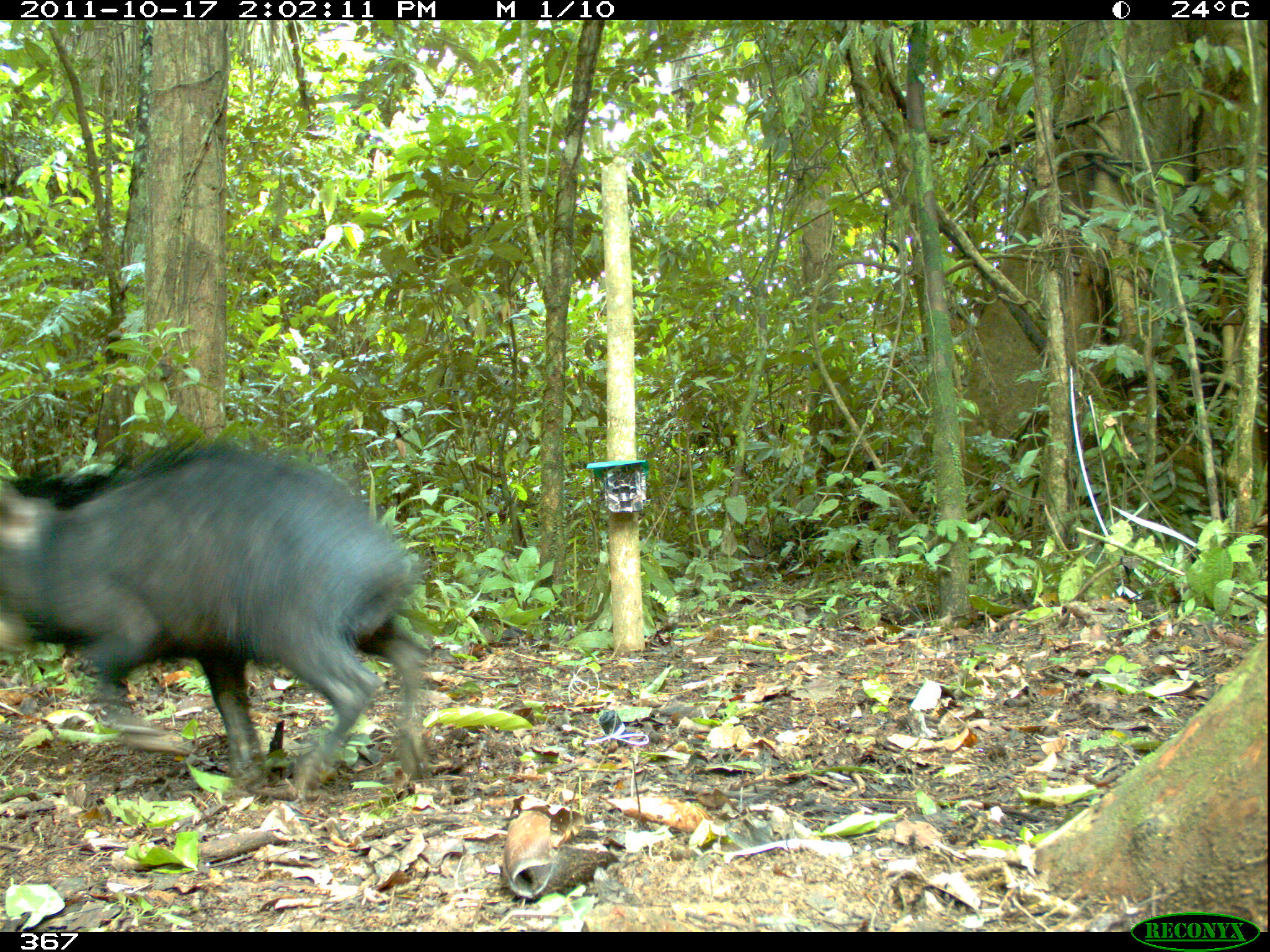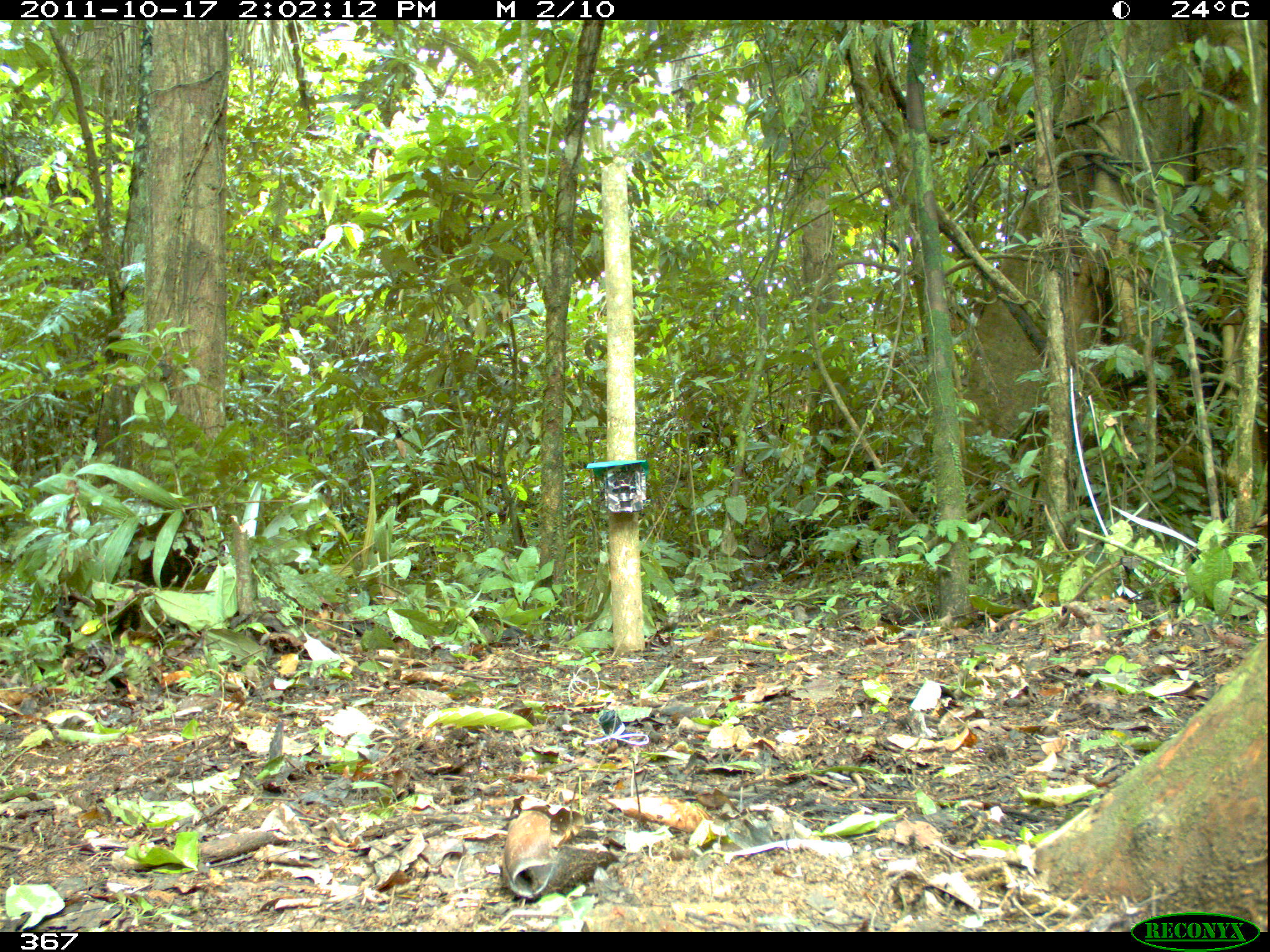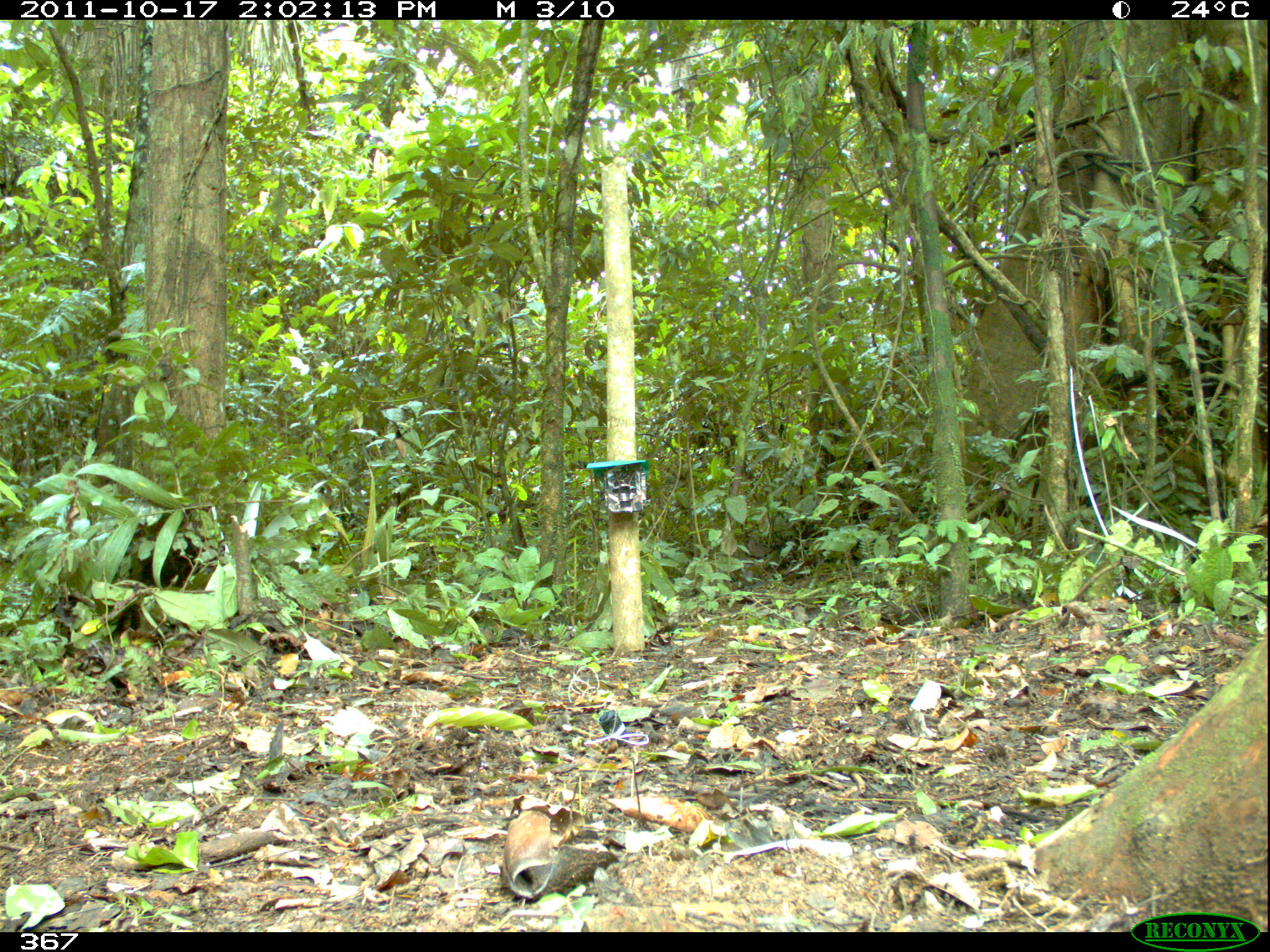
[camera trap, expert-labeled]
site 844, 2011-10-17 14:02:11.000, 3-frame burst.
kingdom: Animalia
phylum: Chordata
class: Mammalia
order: Artiodactyla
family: Tayassuidae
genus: Tayassu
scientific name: Tayassu pecari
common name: white-lipped peccary